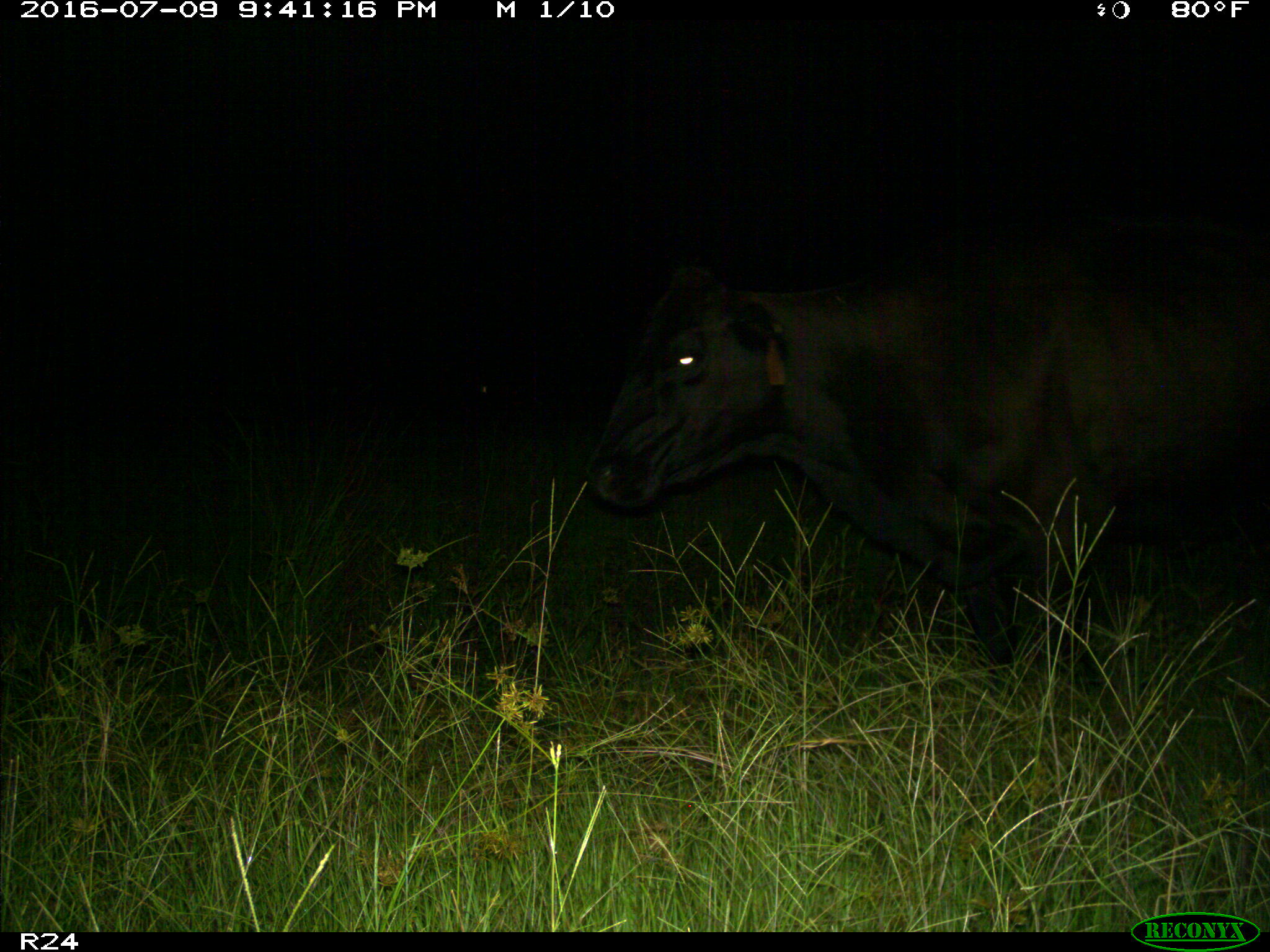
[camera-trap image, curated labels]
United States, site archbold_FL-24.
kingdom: Animalia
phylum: Chordata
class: Mammalia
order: Artiodactyla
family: Bovidae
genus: Bos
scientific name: Bos taurus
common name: domestic cow